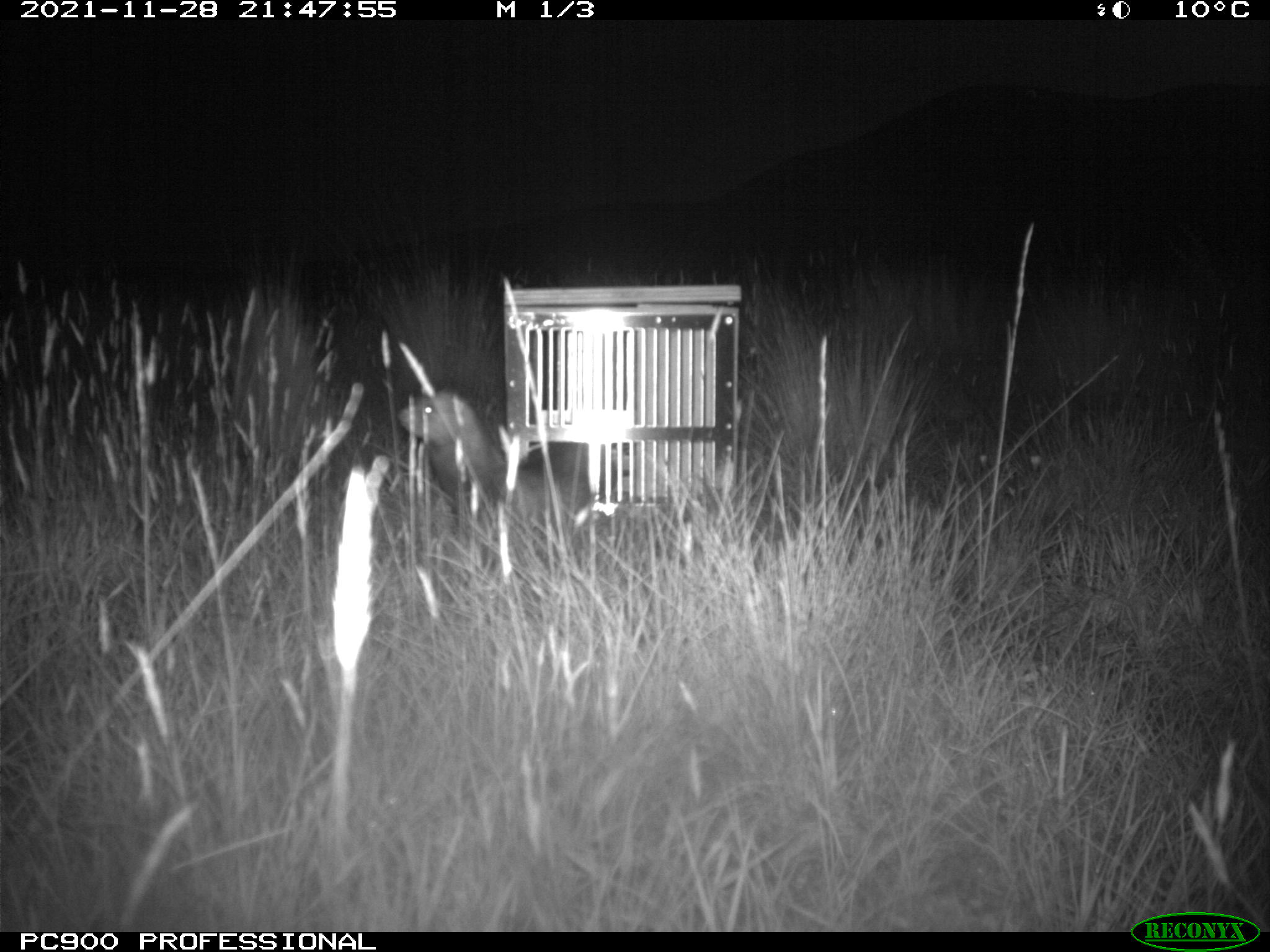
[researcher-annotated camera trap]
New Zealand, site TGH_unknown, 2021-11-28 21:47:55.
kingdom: Animalia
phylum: Chordata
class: Mammalia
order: Carnivora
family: Mustelidae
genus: Mustela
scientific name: Mustela furo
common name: ferret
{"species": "ferret (Mustela furo)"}